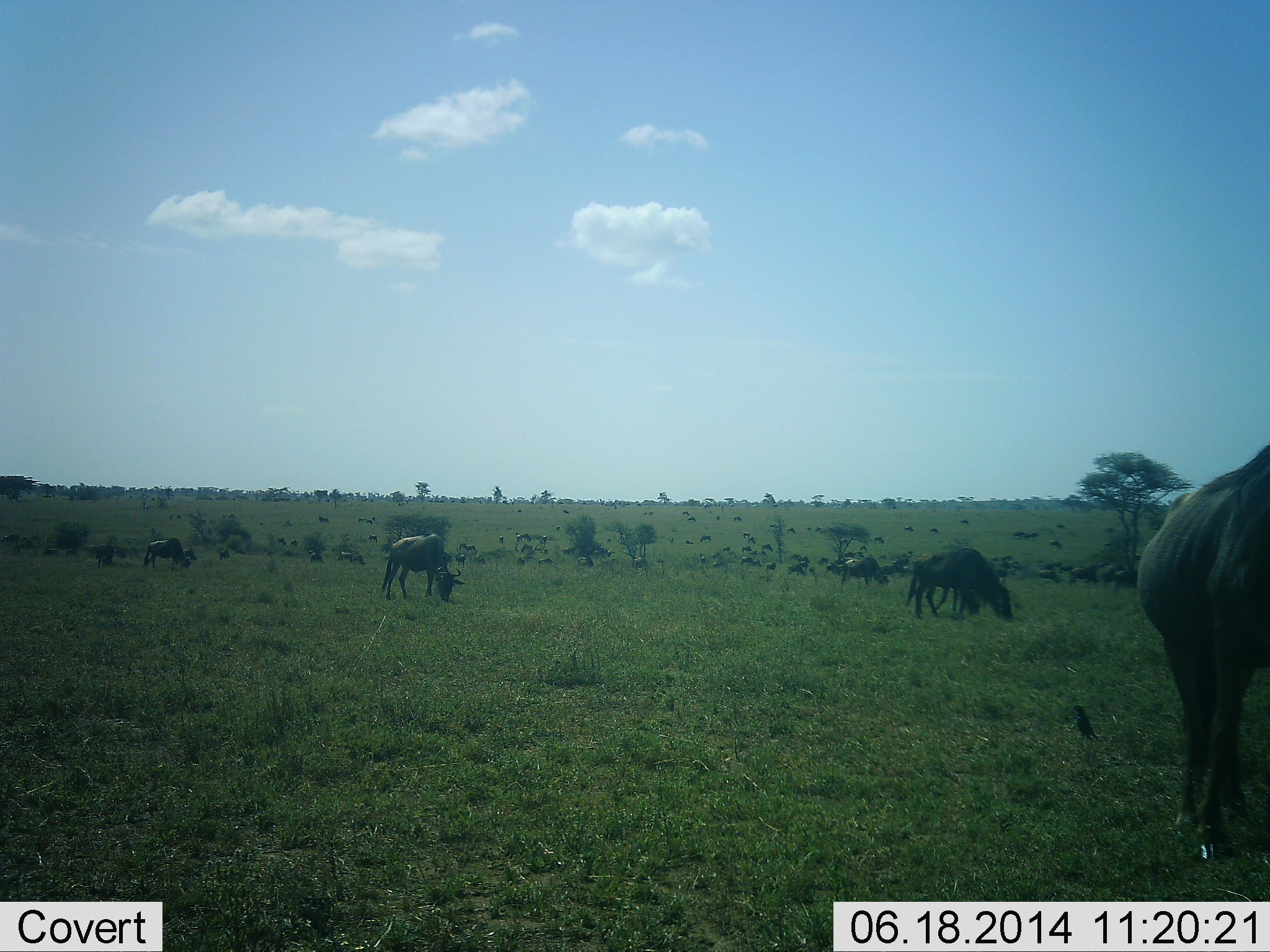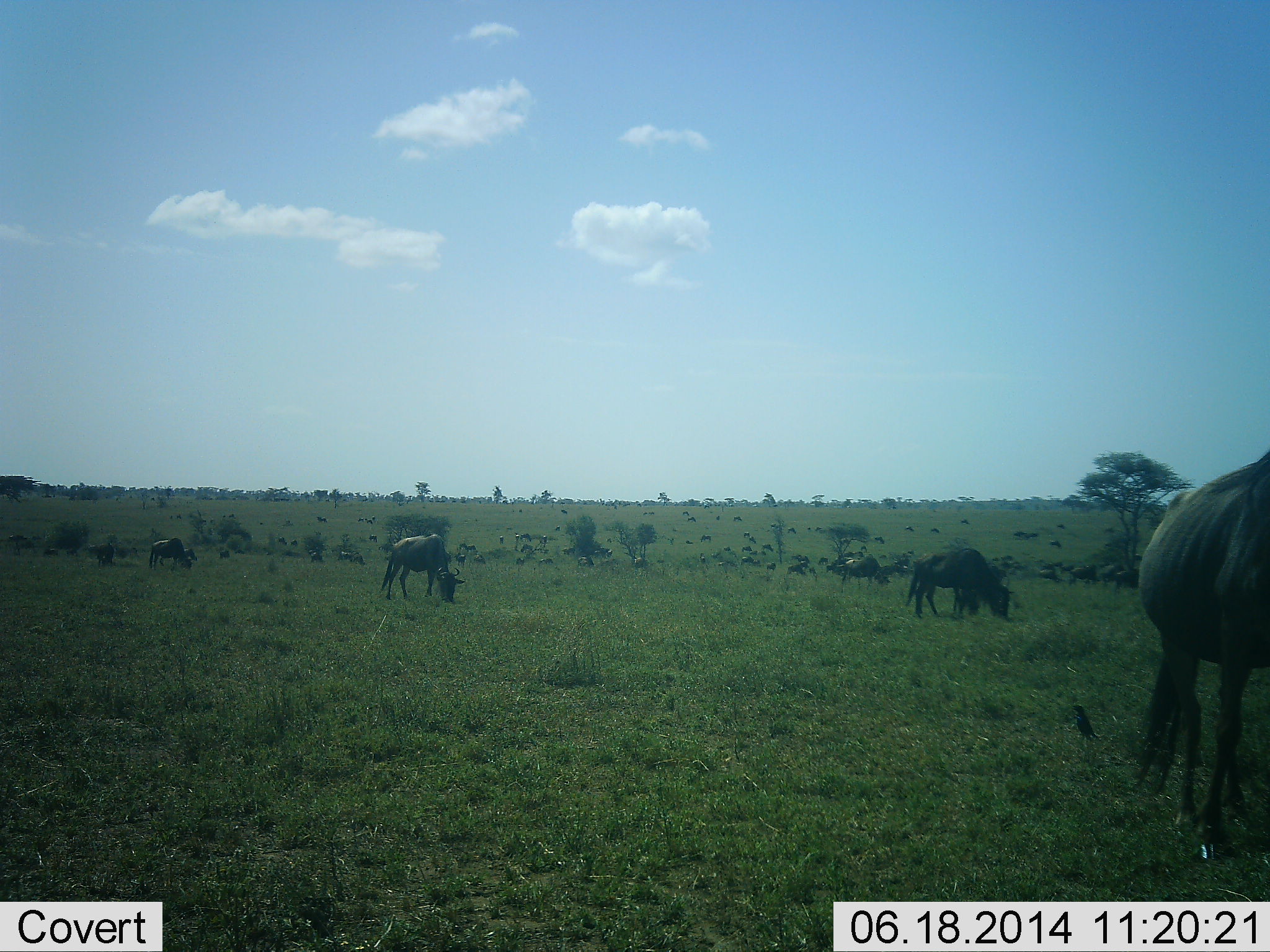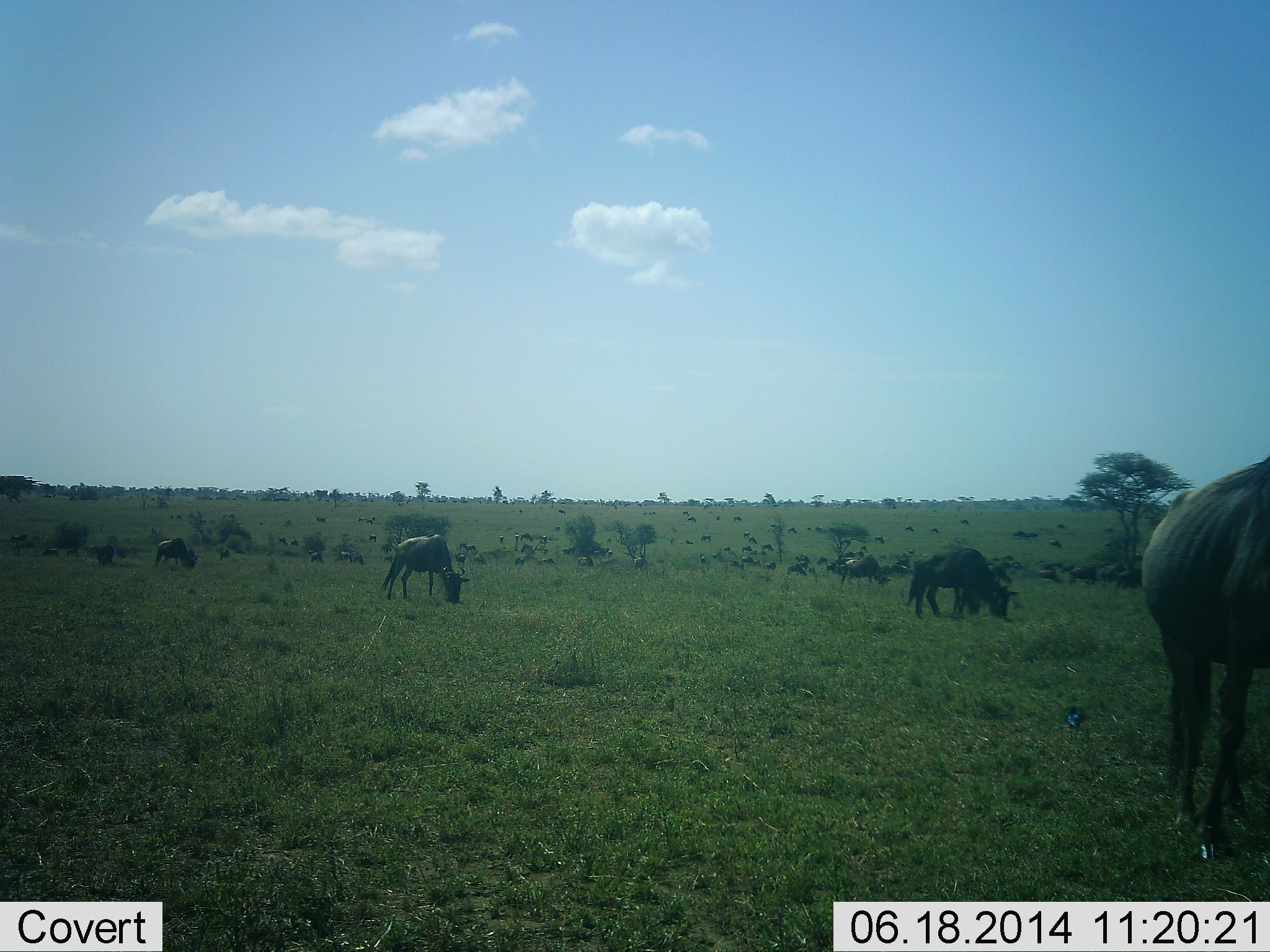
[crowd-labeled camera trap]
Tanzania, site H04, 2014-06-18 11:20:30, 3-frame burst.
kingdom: Animalia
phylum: Chordata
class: Mammalia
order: Artiodactyla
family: Bovidae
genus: Connochaetes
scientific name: Connochaetes taurinus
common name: blue wildebeest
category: wildebeest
Wildebeest (blue wildebeest) (Connochaetes taurinus), count 11-50. Behavior (volunteer vote fractions): standing 27%, resting 0%, moving 27%, interacting 0%. Young present (vote fraction): 0%. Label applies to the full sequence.